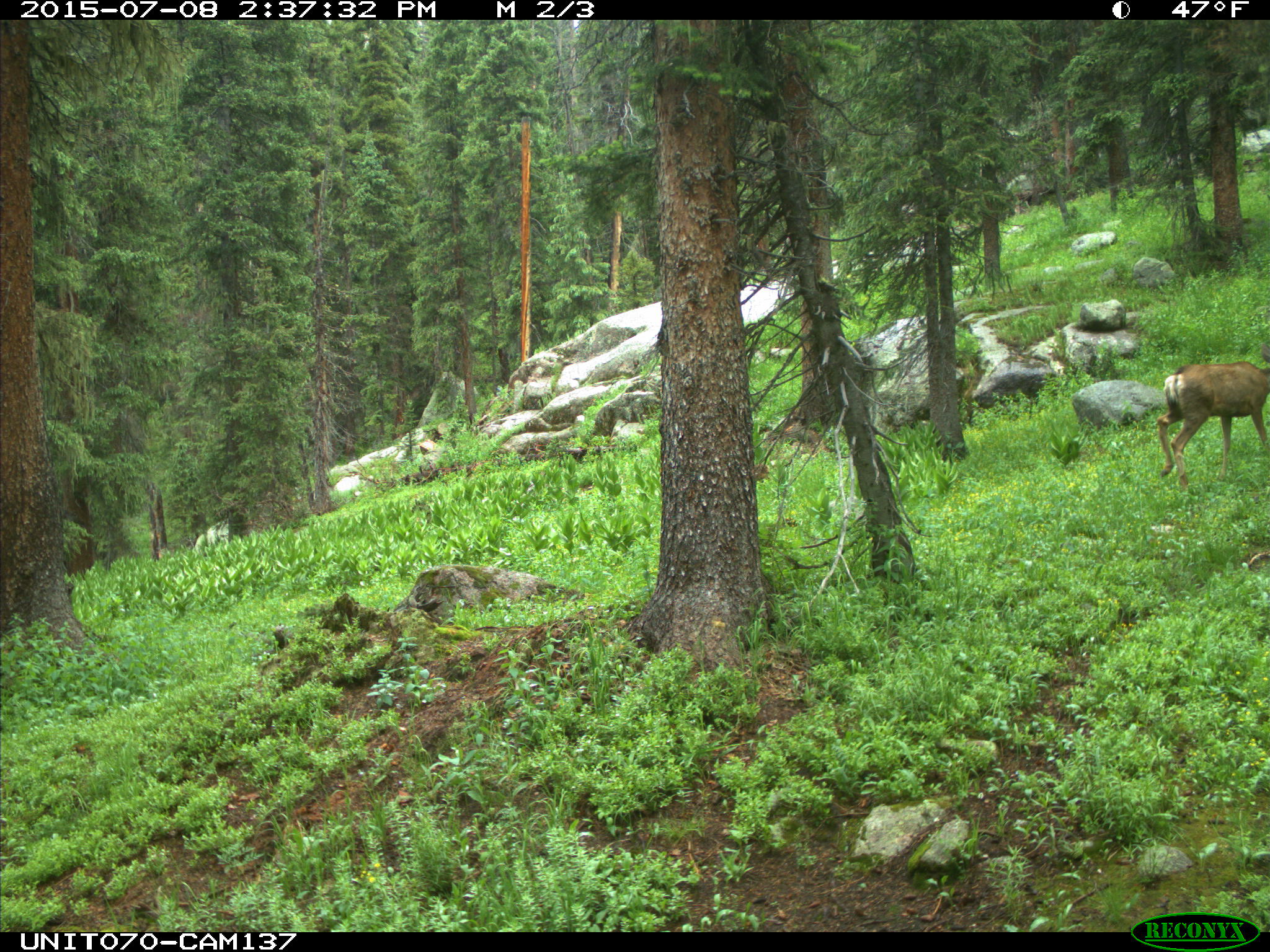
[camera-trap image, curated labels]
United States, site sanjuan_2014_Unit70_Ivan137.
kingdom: Animalia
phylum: Chordata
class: Mammalia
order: Artiodactyla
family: Cervidae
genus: Odocoileus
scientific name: Odocoileus hemionus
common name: mule deer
Odocoileus hemionus (mule deer).